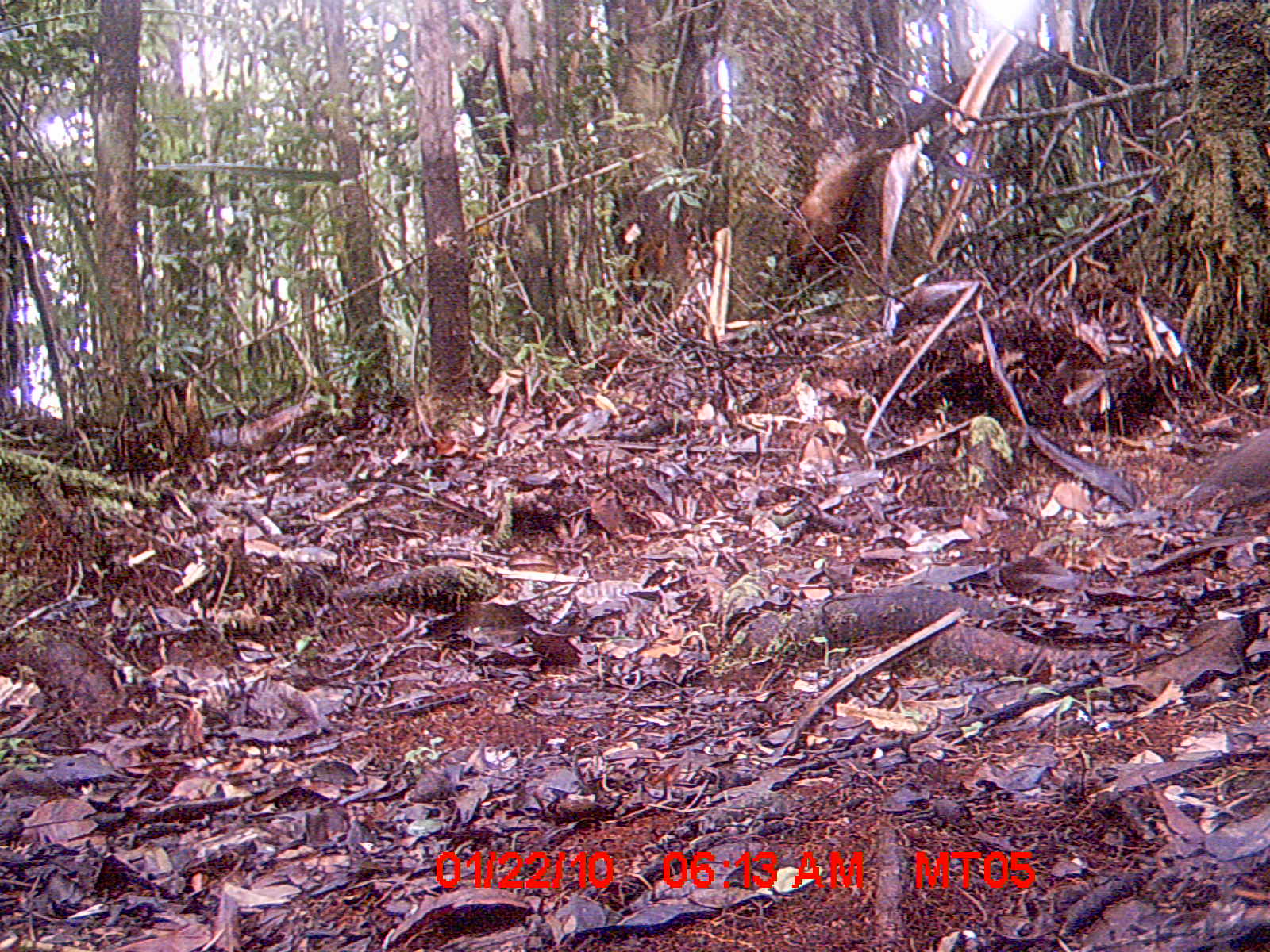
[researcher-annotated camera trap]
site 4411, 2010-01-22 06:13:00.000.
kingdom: Animalia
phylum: Chordata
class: Aves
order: Columbiformes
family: Columbidae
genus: Streptopelia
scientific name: Streptopelia picturata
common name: malagasy turtle dove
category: nesoenas picturata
Nesoenas picturata (malagasy turtle dove) (Streptopelia picturata), count 1.